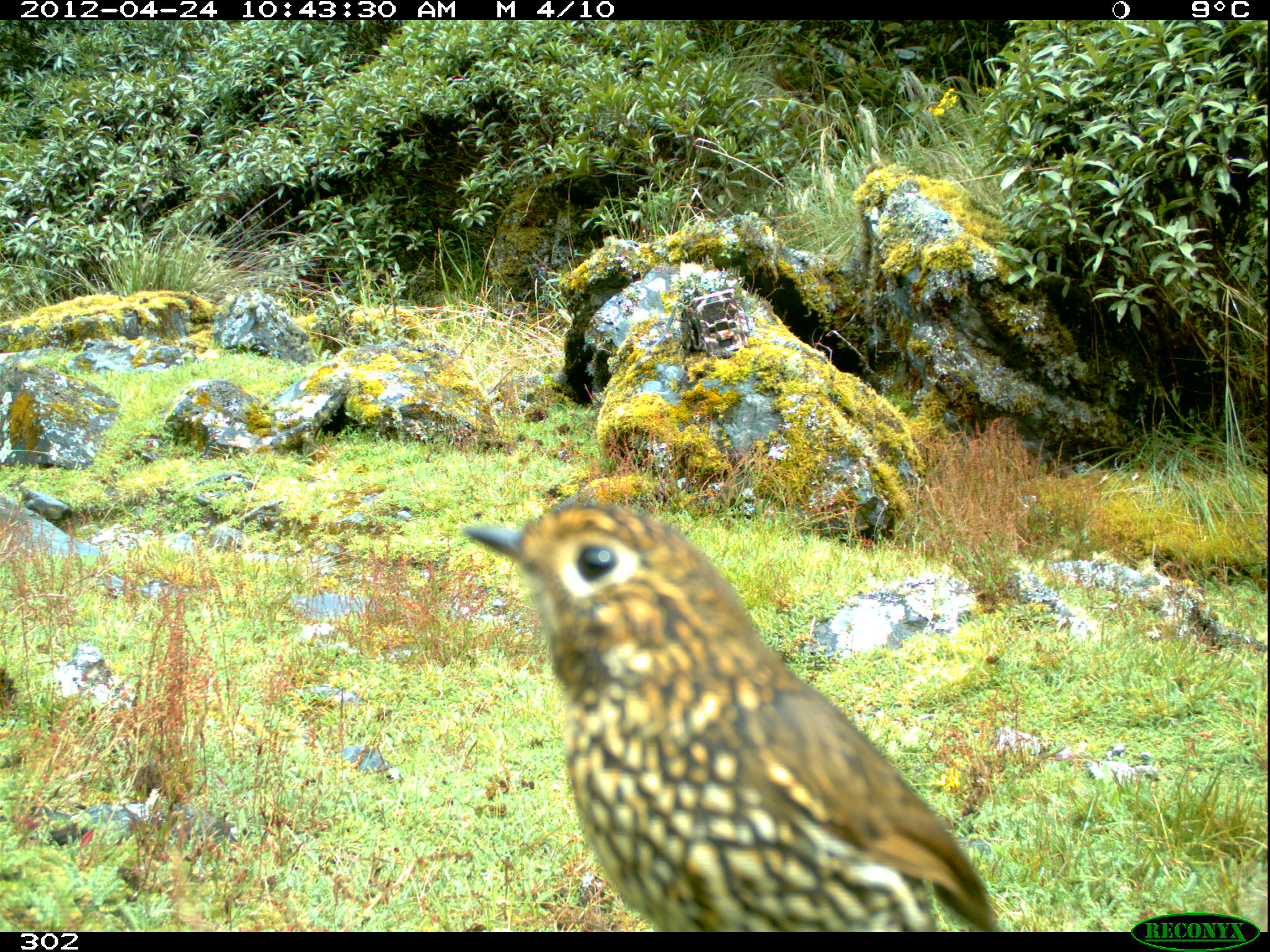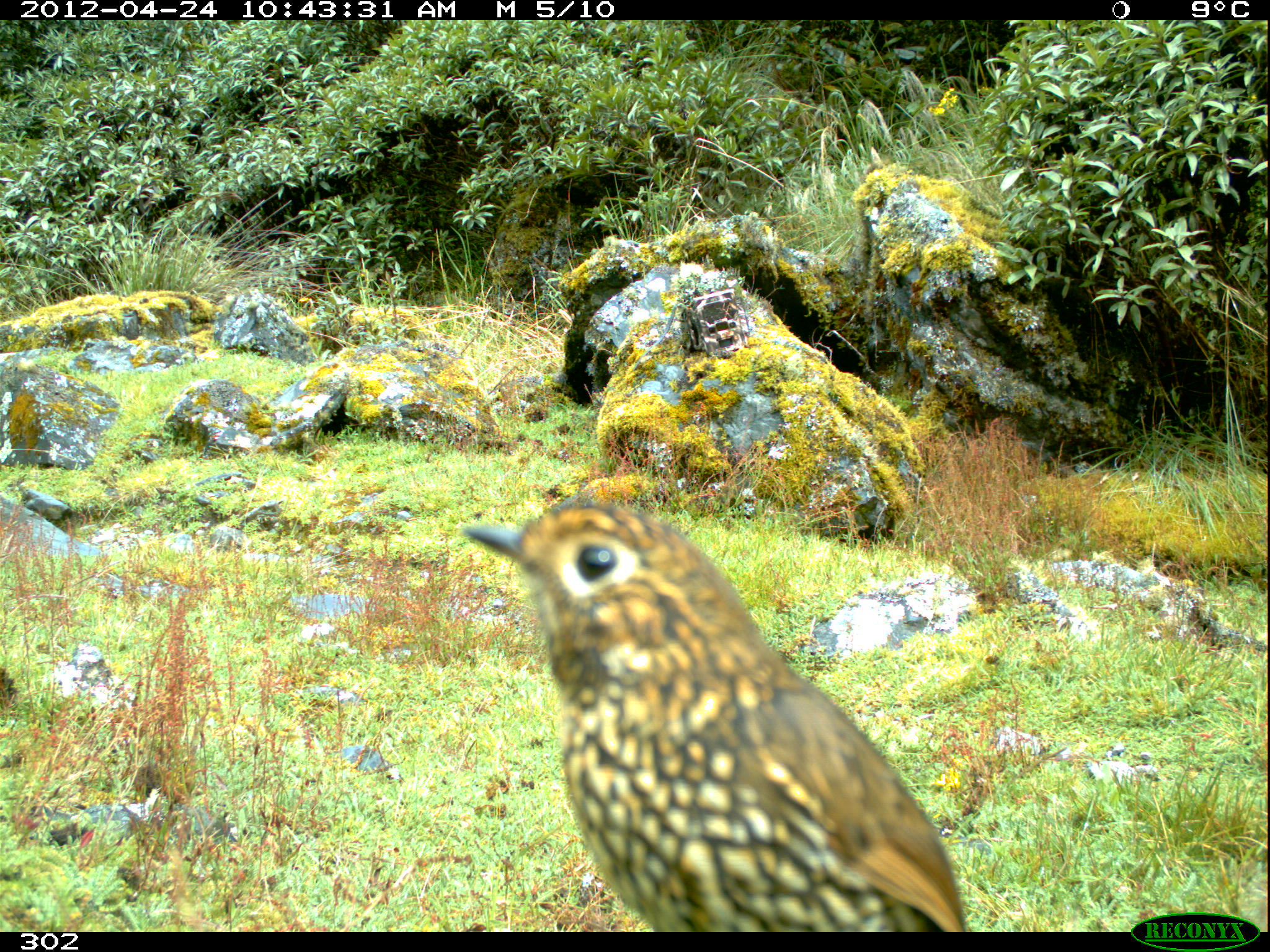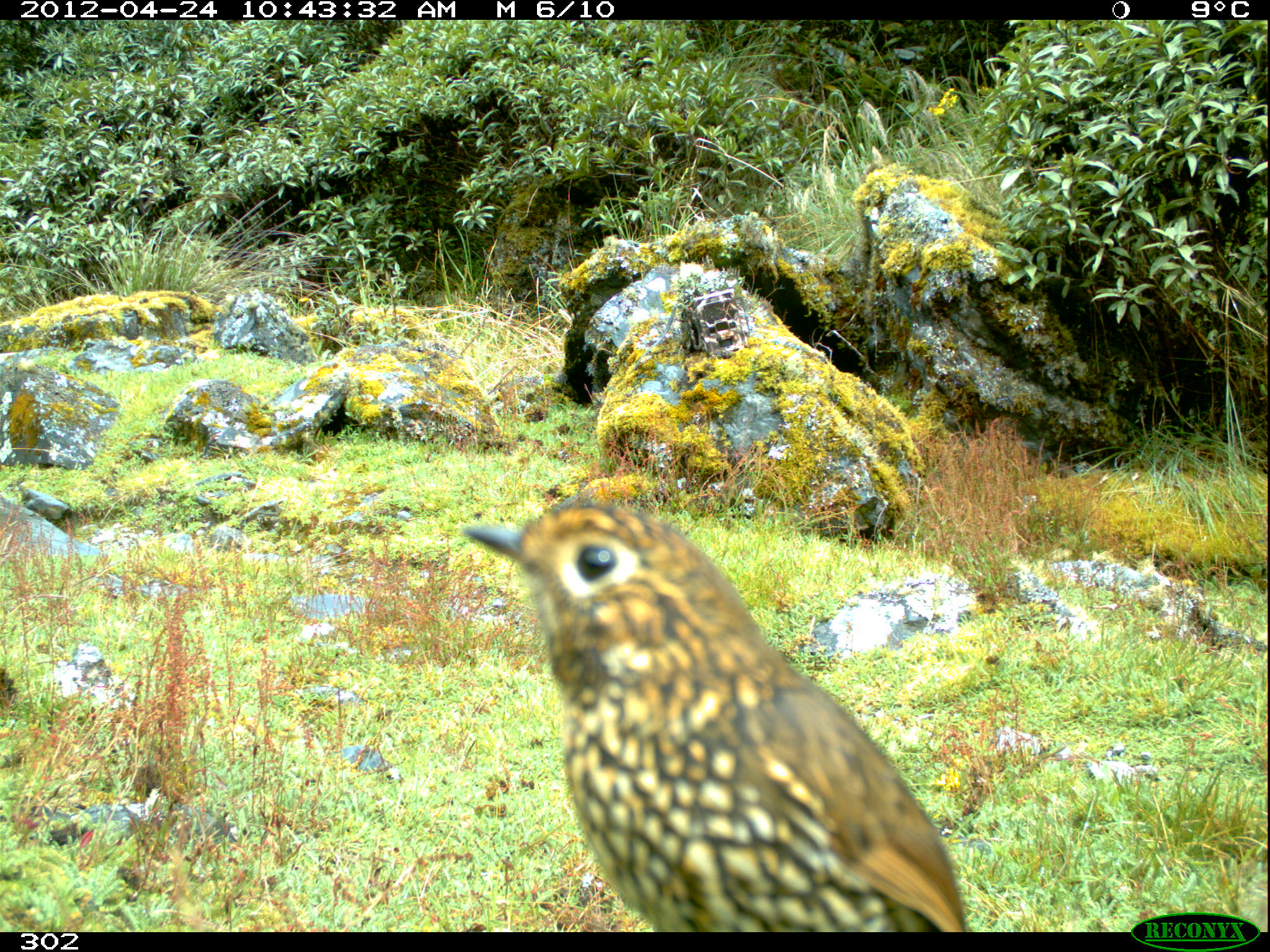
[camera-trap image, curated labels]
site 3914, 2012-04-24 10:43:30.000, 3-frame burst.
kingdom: Animalia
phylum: Chordata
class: Aves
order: Passeriformes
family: Turdidae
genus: Turdus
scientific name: Turdus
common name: true thrushes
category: turdus sp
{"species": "turdus sp (true thrushes) (Turdus)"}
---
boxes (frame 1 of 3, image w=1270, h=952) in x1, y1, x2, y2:
turdus sp: 462, 498, 1001, 932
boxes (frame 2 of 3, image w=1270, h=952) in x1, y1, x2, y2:
turdus sp: 463, 502, 971, 932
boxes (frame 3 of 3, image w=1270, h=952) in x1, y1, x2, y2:
turdus sp: 464, 502, 964, 932